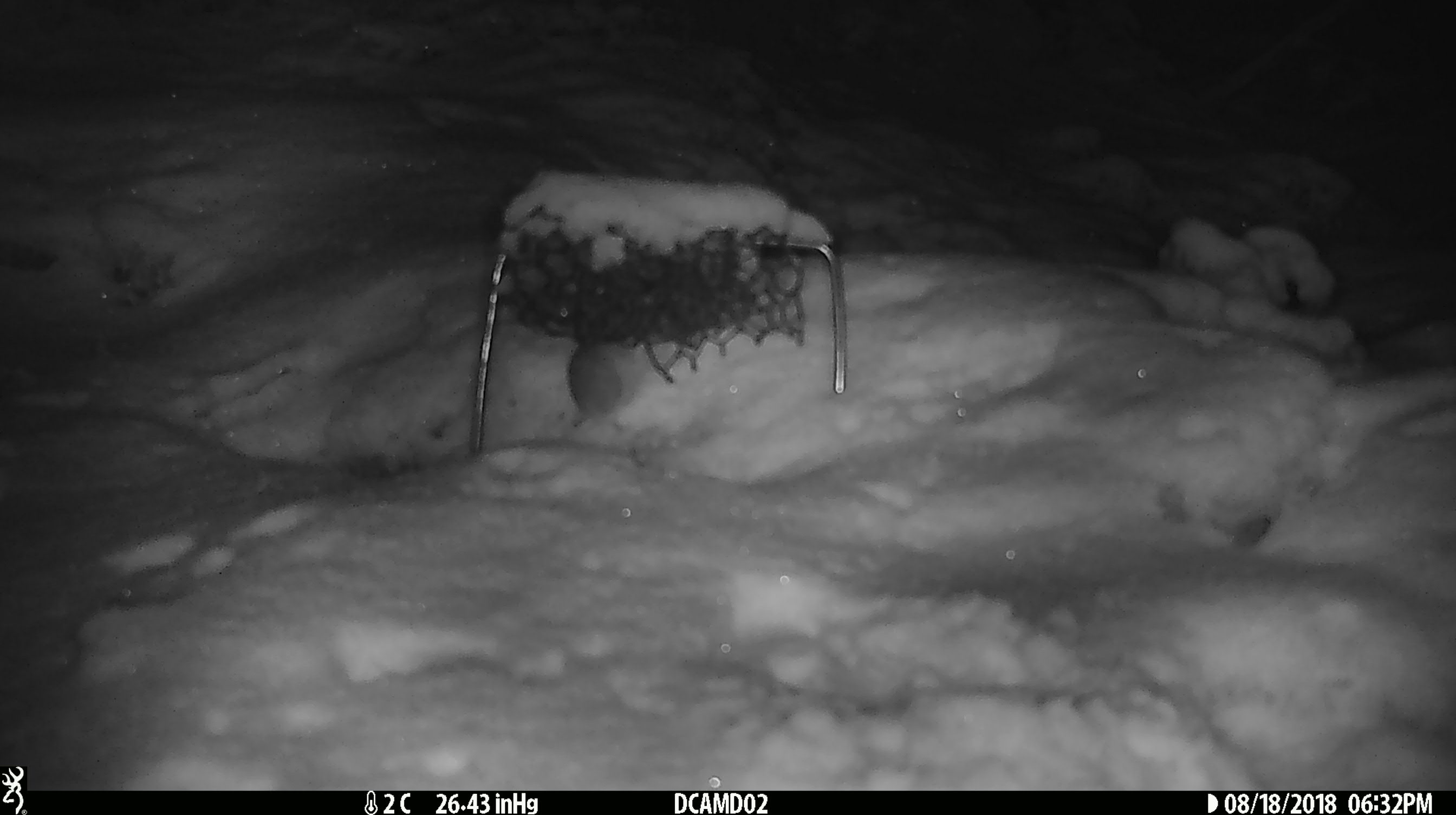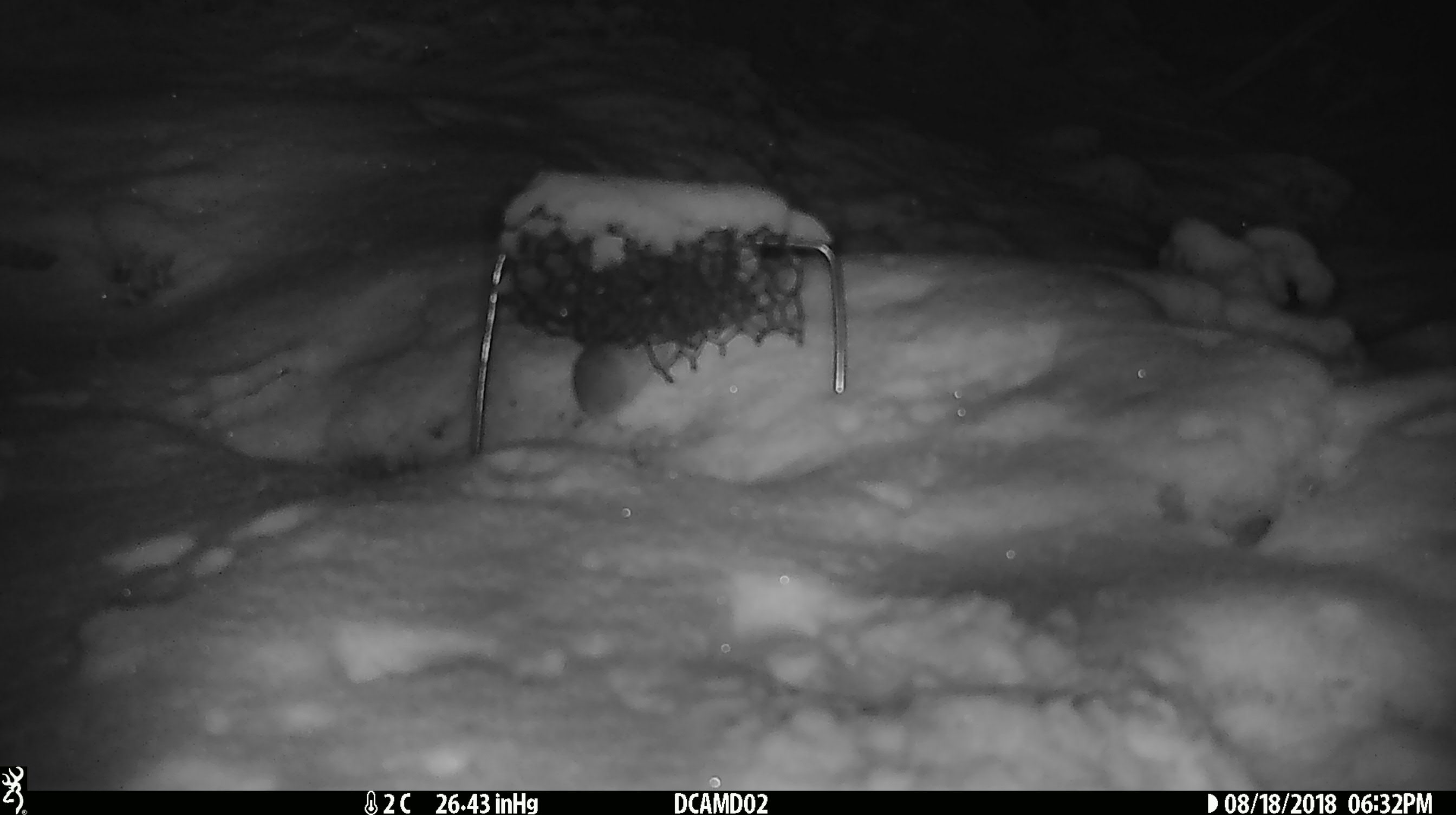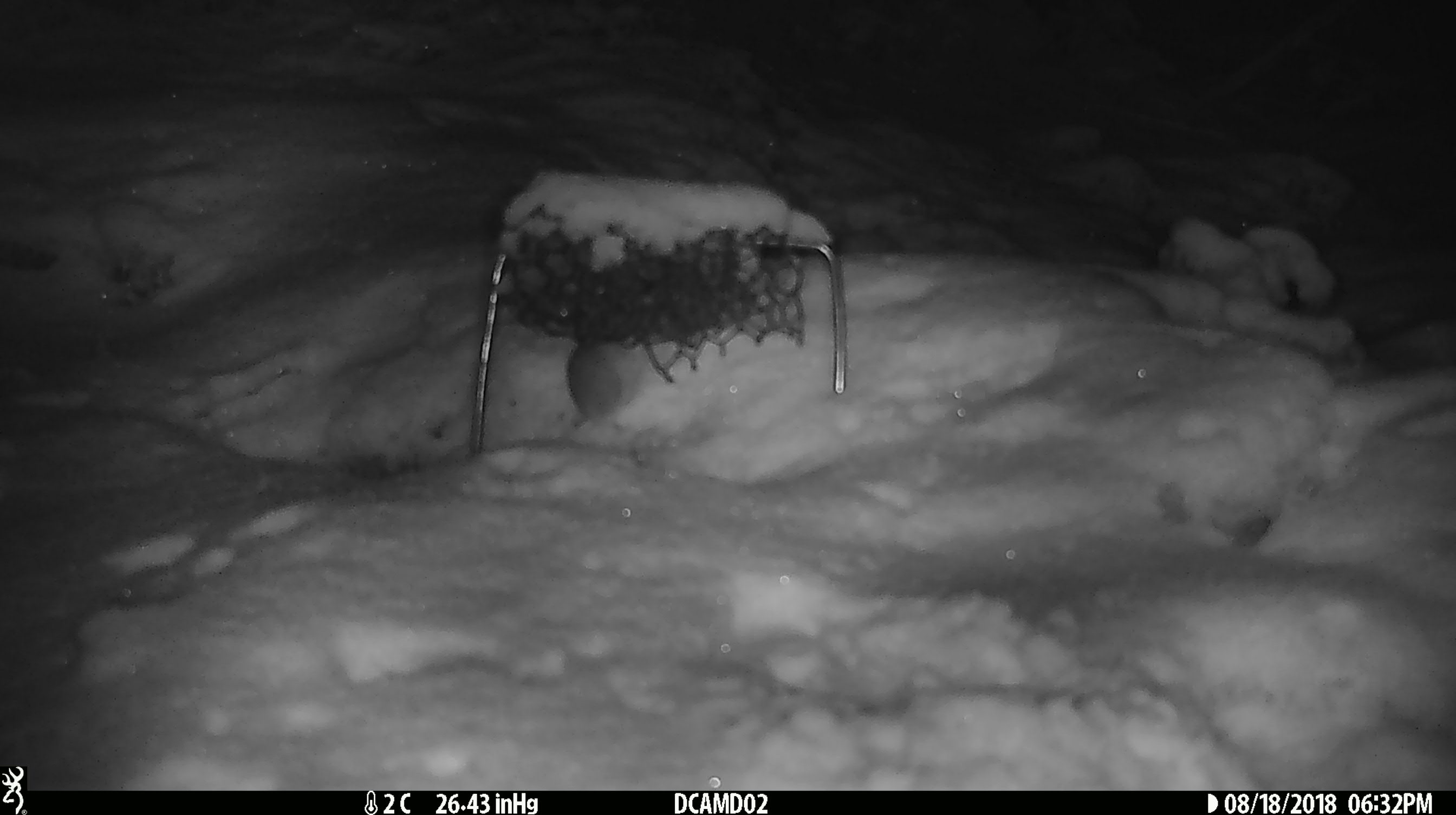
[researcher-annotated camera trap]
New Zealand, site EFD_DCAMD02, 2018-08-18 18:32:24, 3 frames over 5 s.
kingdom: Animalia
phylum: Chordata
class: Mammalia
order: Rodentia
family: Muridae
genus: Mus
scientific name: Mus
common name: mouse